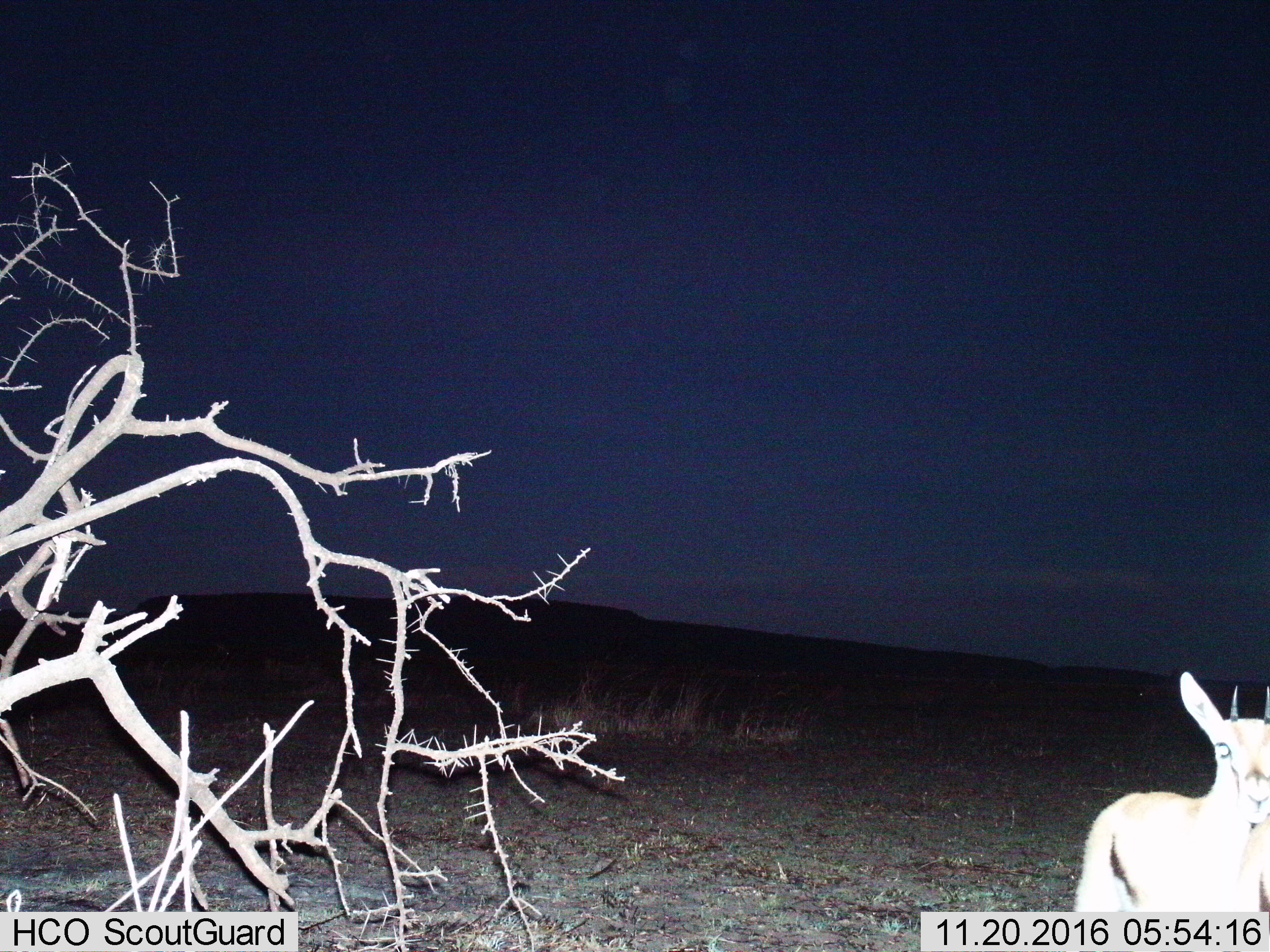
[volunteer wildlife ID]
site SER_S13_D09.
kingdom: Animalia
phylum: Chordata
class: Mammalia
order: Artiodactyla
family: Bovidae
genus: Eudorcas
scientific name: Eudorcas thomsonii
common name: thomson's gazelle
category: gazellethomsons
Gazellethomsons (thomson's gazelle) (Eudorcas thomsonii), count 1. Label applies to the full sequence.